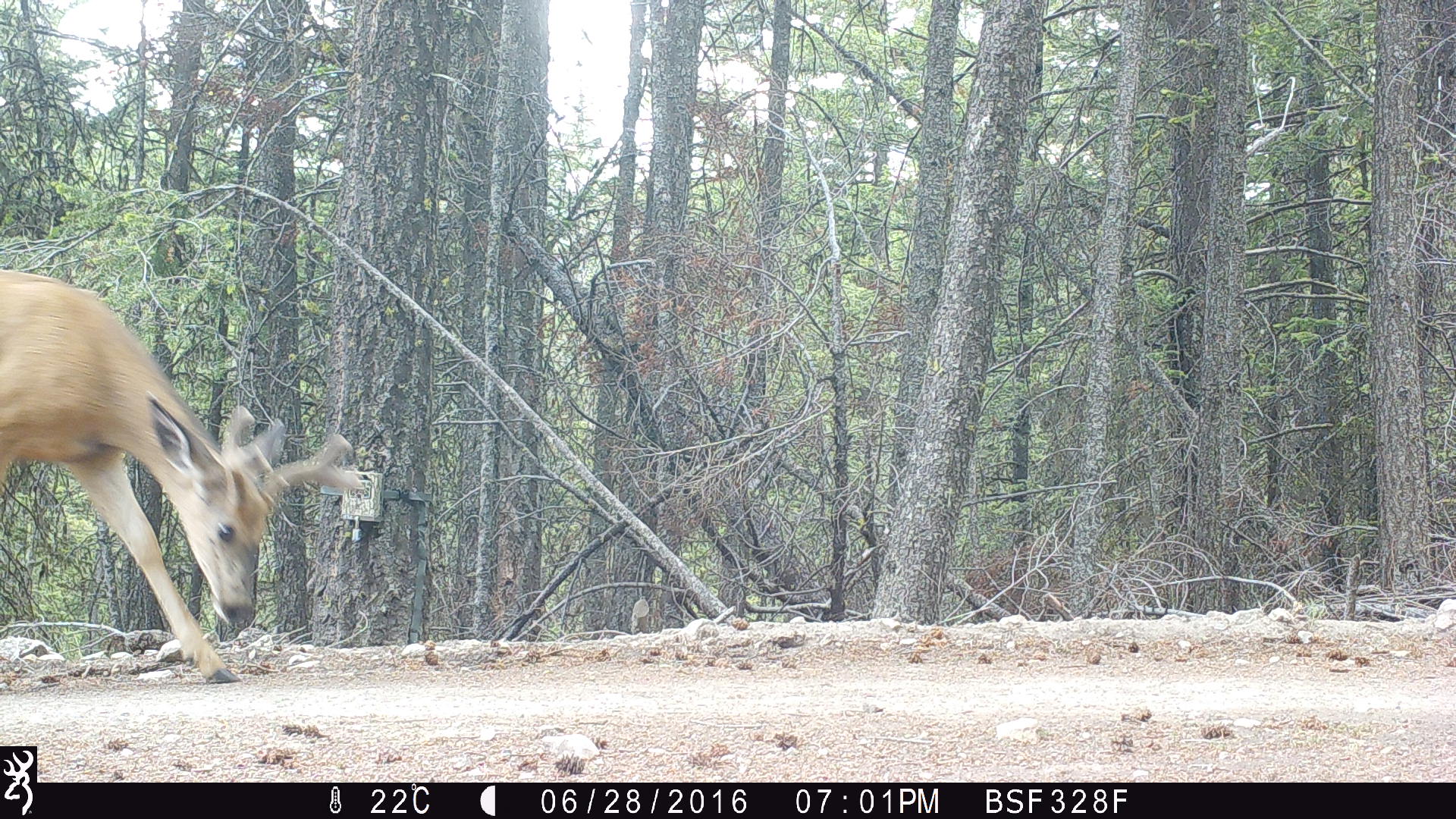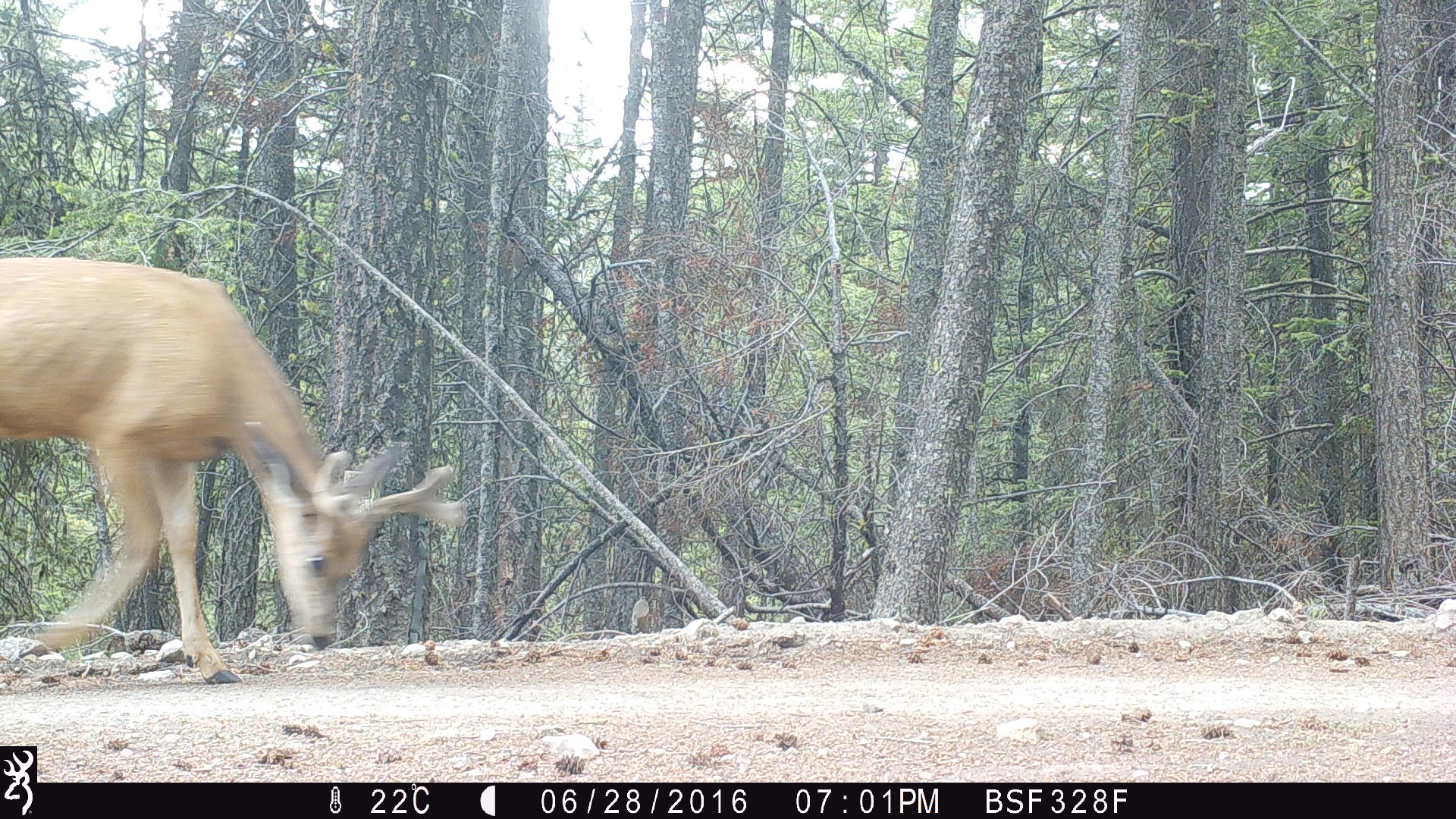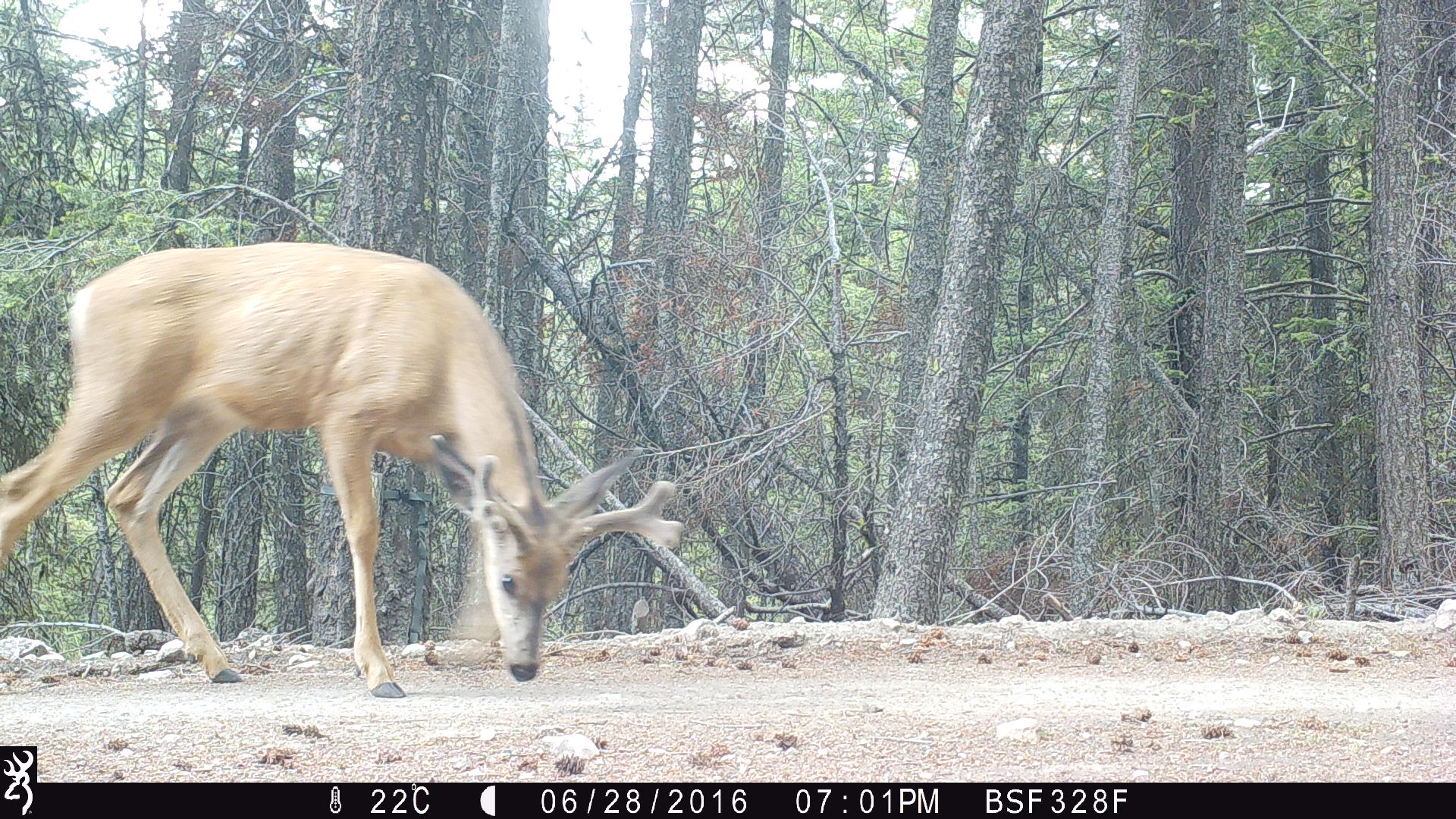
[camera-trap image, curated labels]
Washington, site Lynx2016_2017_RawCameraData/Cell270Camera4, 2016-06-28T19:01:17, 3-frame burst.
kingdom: Animalia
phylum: Chordata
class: Mammalia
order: Artiodactyla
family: Cervidae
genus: Odocoileus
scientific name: Odocoileus hemionus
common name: mule deer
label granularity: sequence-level